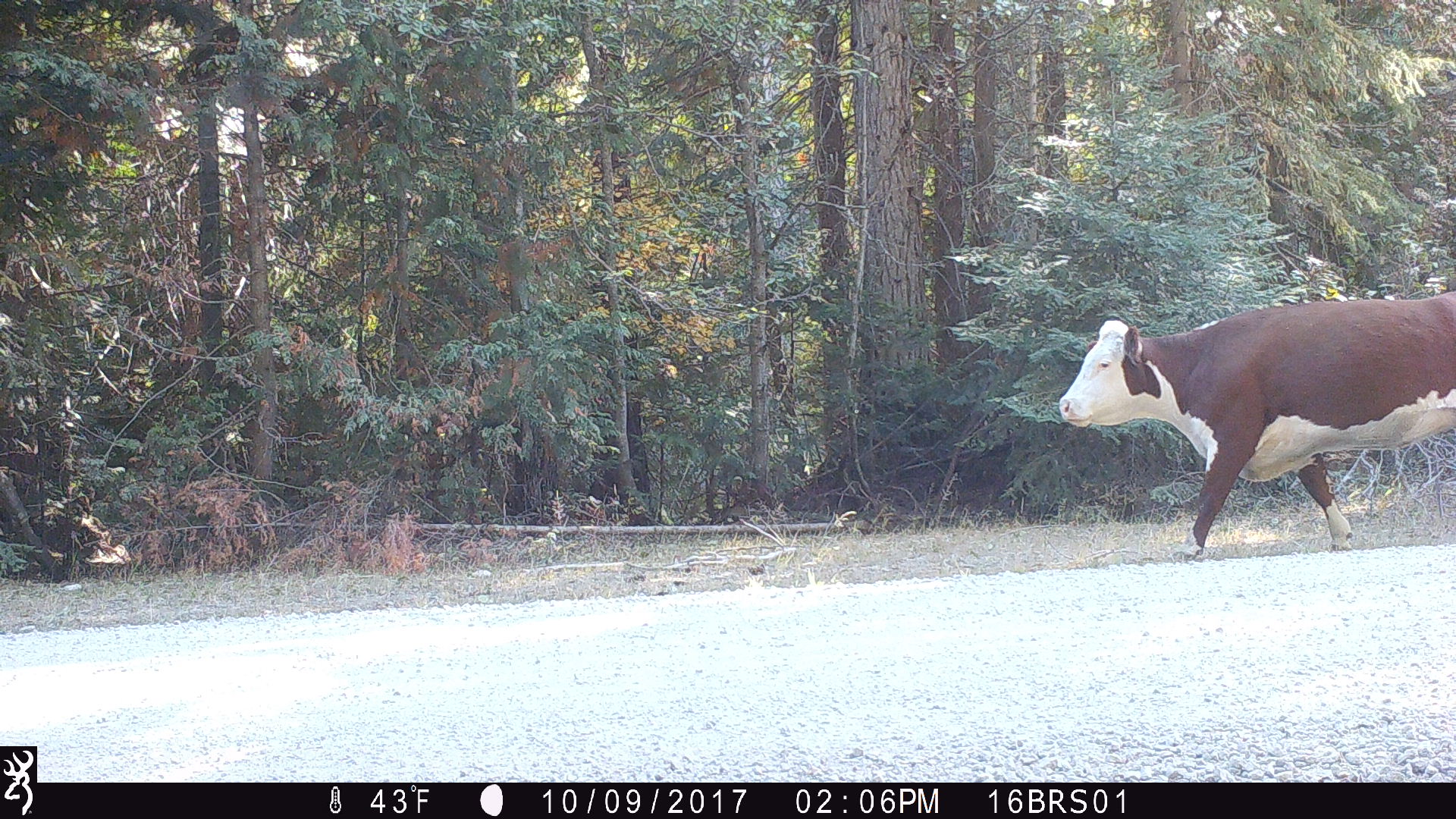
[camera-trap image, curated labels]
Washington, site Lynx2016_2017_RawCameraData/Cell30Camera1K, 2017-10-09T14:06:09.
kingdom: Animalia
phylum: Chordata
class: Mammalia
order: Artiodactyla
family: Bovidae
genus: Bos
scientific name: Bos taurus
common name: domestic cattle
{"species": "domestic cattle (Bos taurus)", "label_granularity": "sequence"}